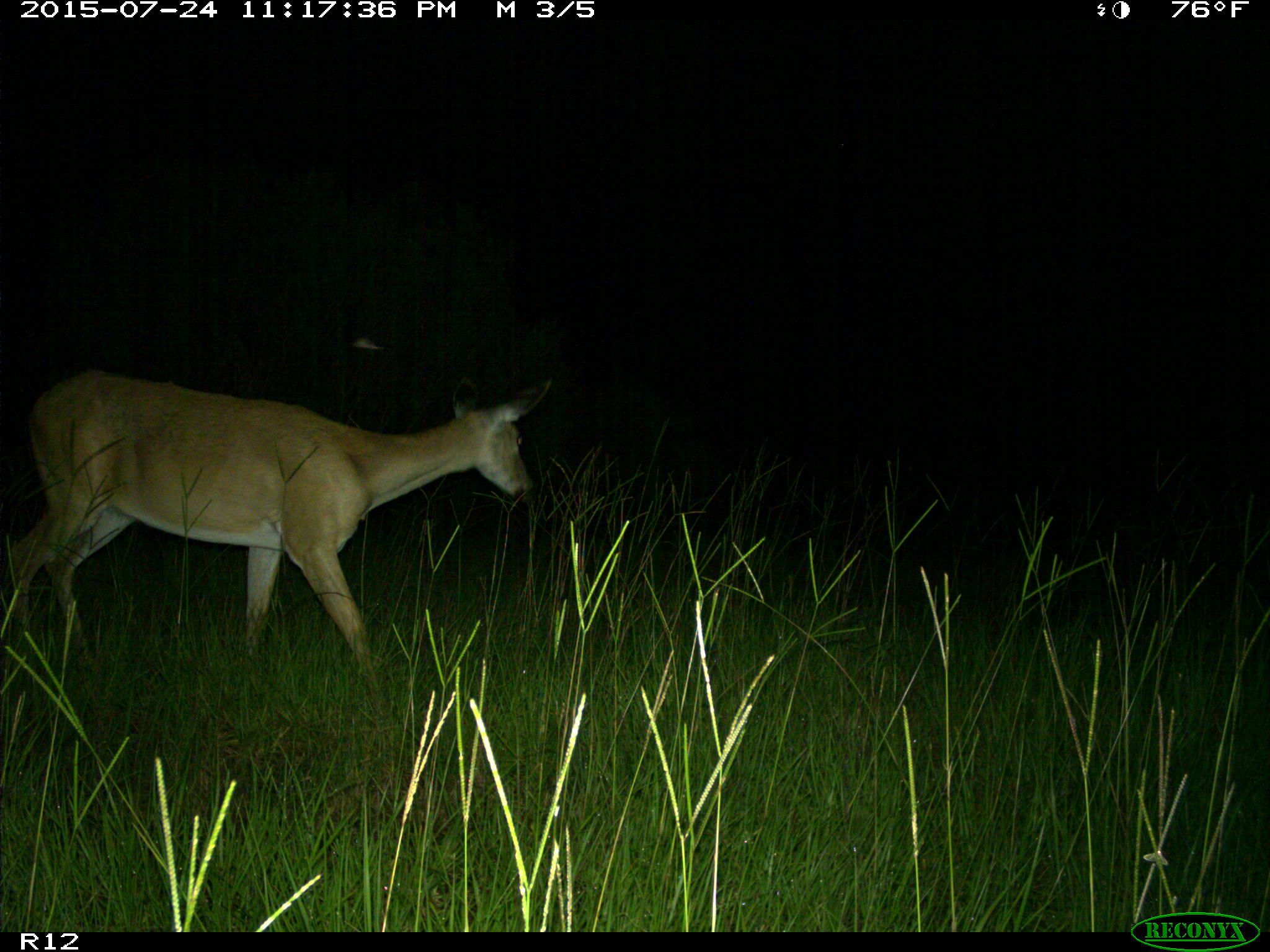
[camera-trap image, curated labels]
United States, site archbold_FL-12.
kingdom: Animalia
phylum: Chordata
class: Mammalia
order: Artiodactyla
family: Cervidae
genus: Odocoileus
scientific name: Odocoileus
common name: deer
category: unidentified deer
Unidentified deer (deer) (Odocoileus).